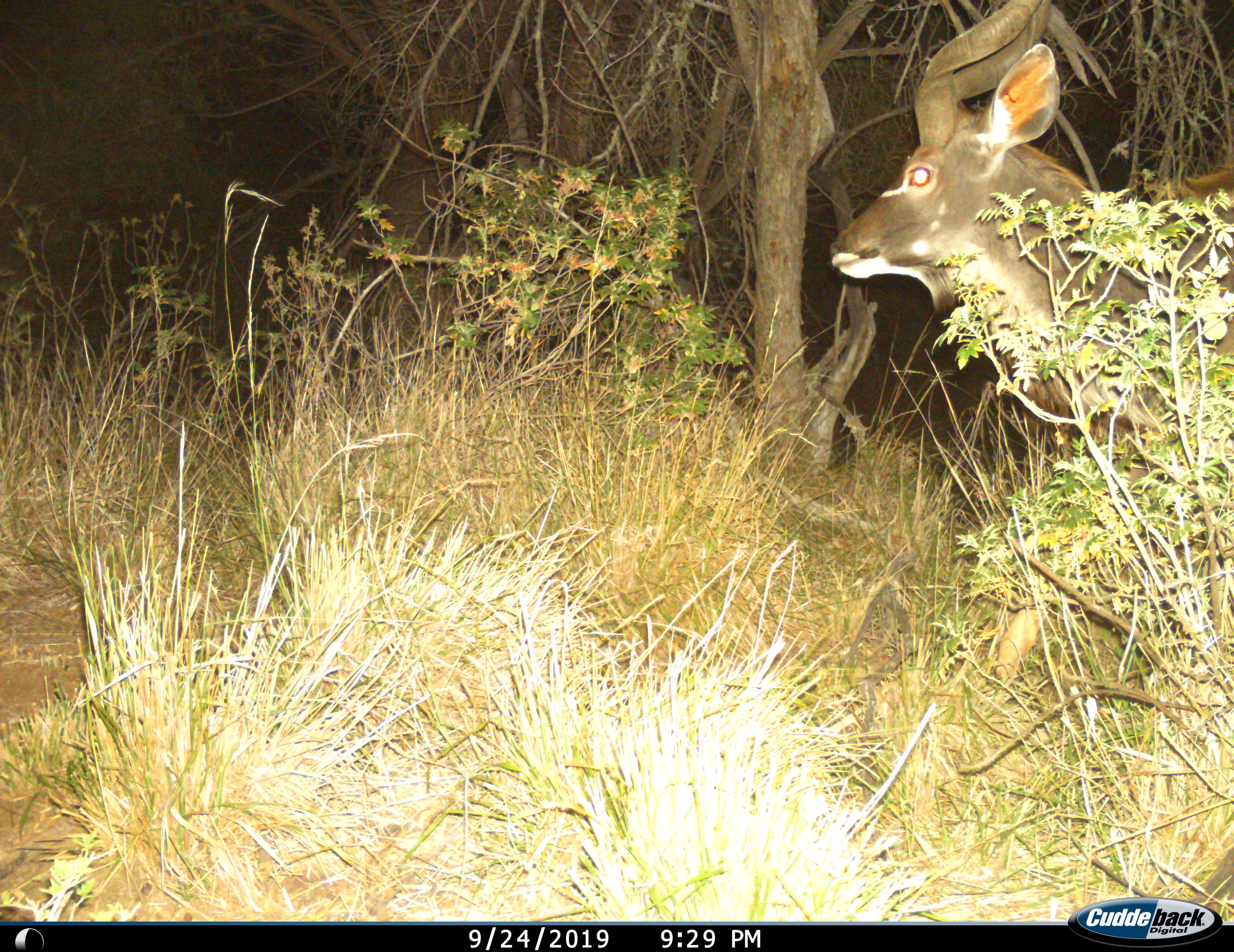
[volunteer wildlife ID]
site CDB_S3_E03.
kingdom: Animalia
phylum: Chordata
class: Mammalia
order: Artiodactyla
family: Bovidae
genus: Tragelaphus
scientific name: Tragelaphus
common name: kudu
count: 1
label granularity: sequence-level